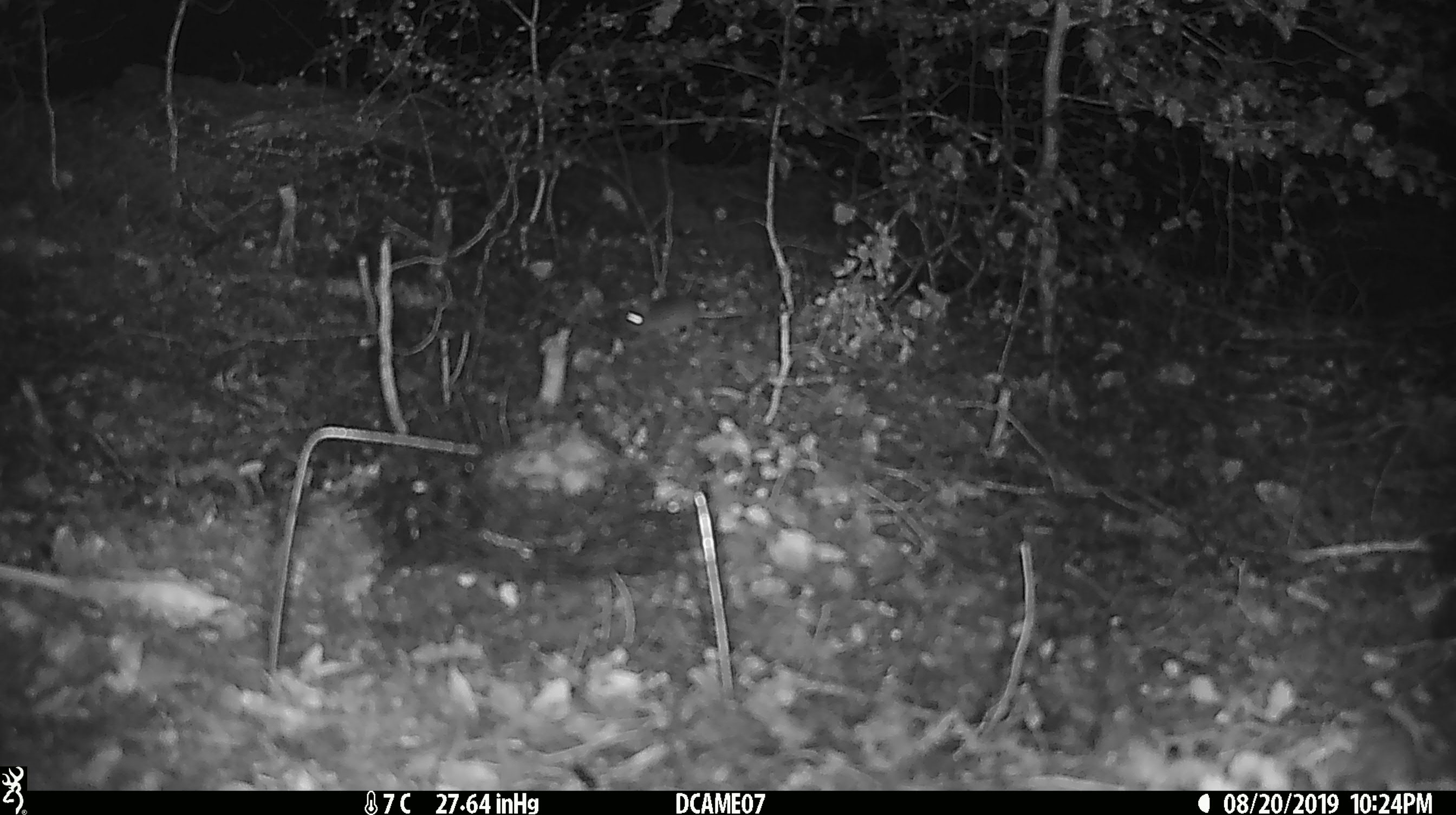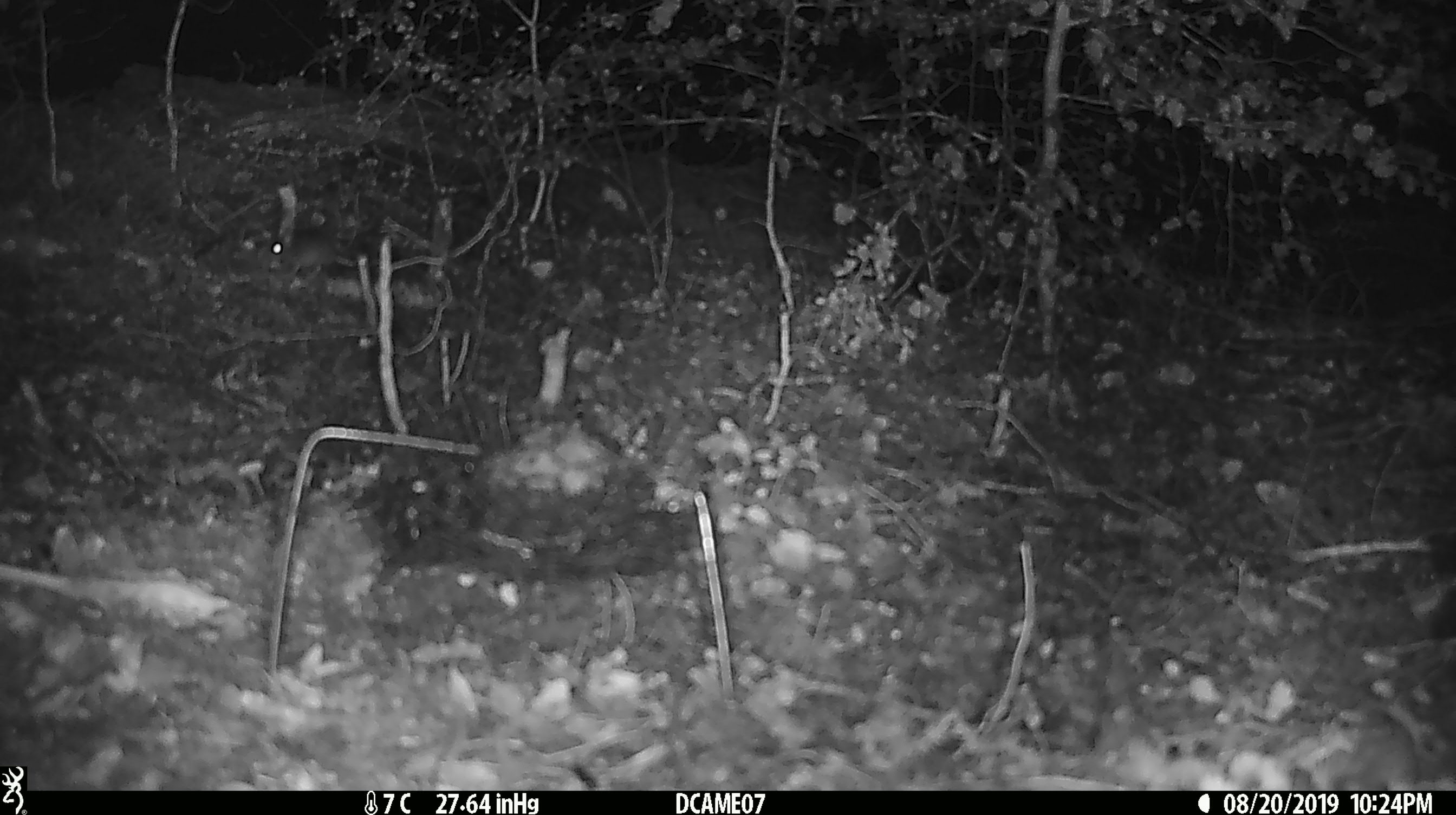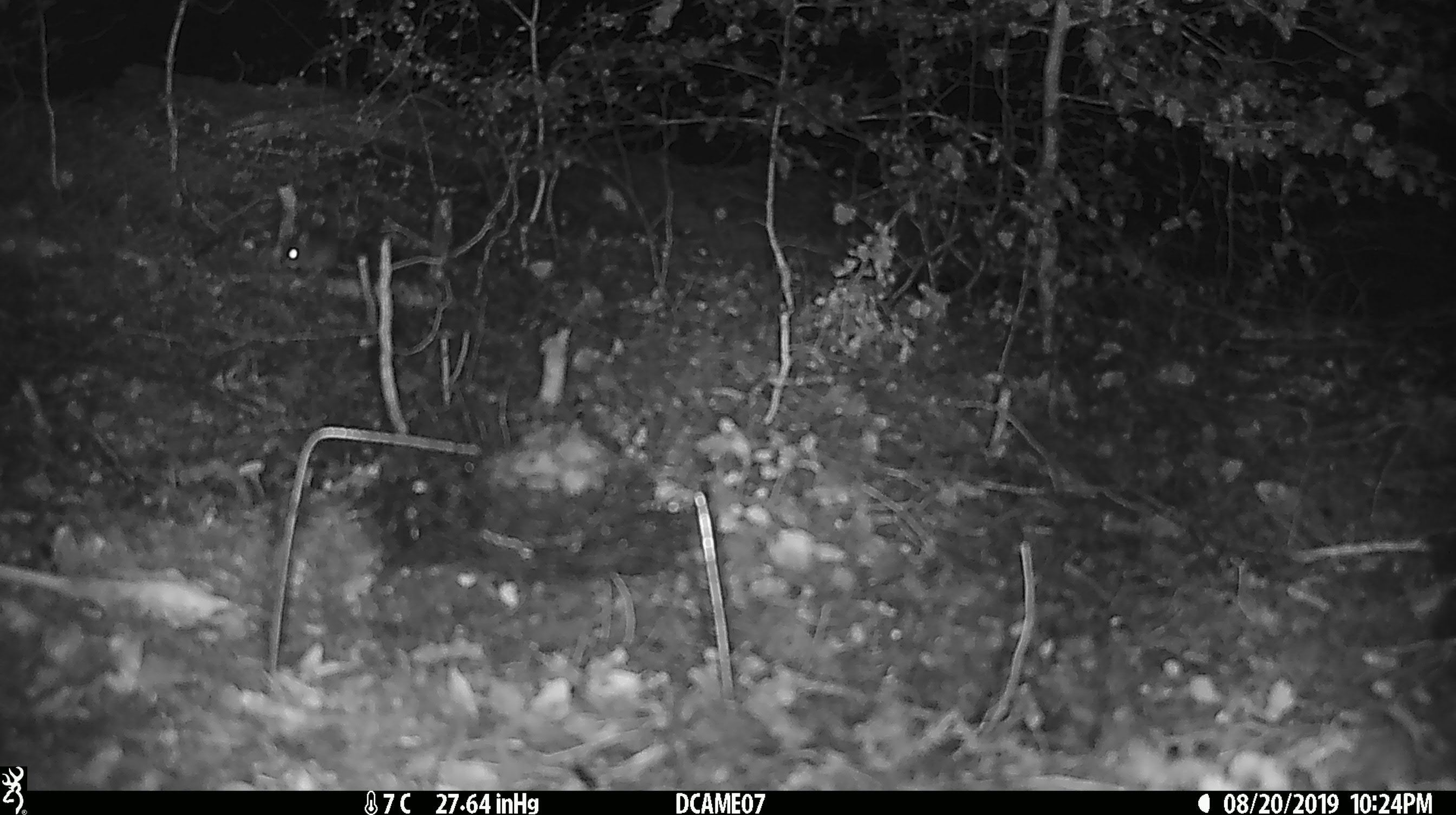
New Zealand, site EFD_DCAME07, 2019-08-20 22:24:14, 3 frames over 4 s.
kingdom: Animalia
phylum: Chordata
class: Mammalia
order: Rodentia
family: Muridae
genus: Mus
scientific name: Mus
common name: mouse